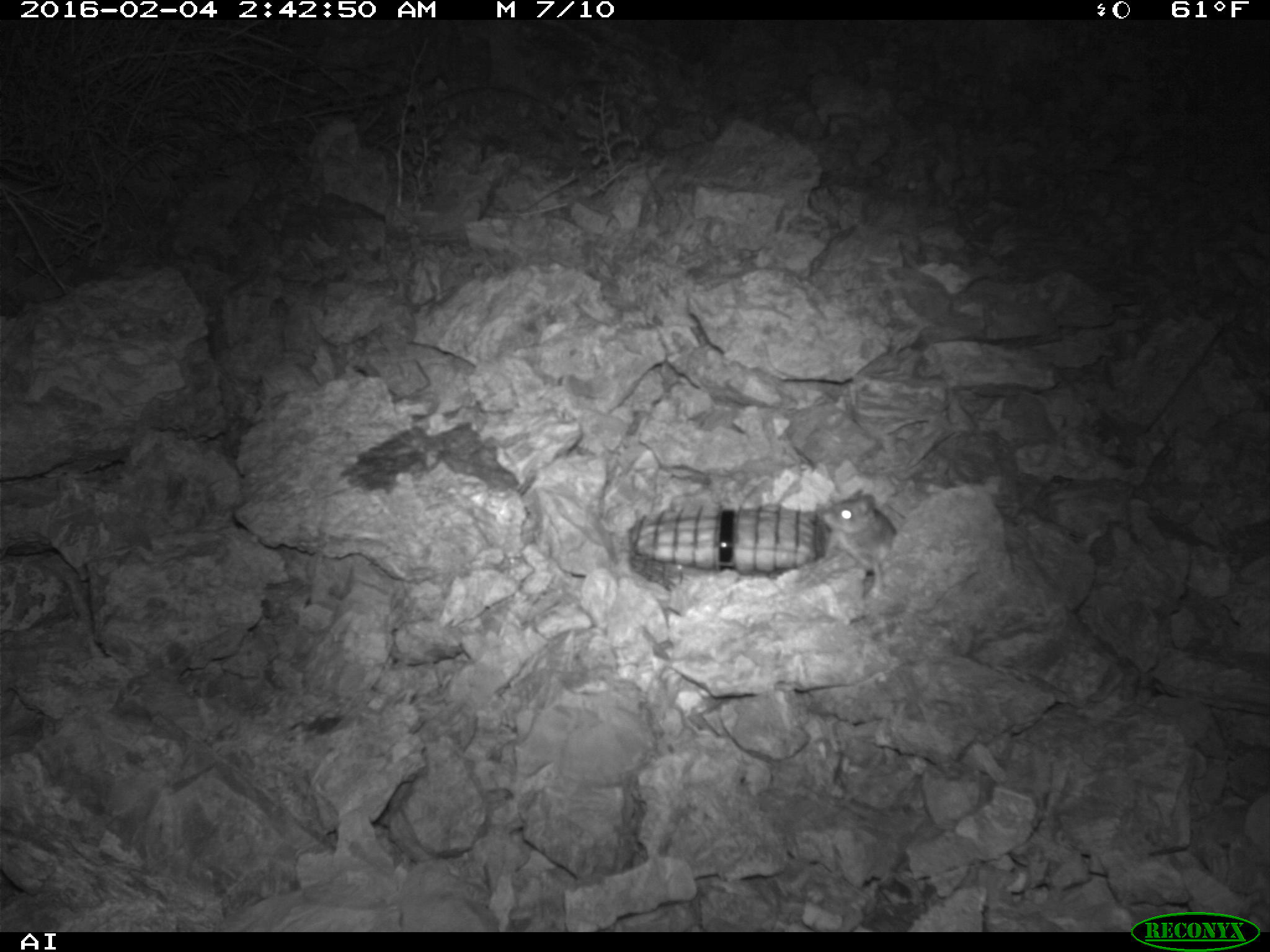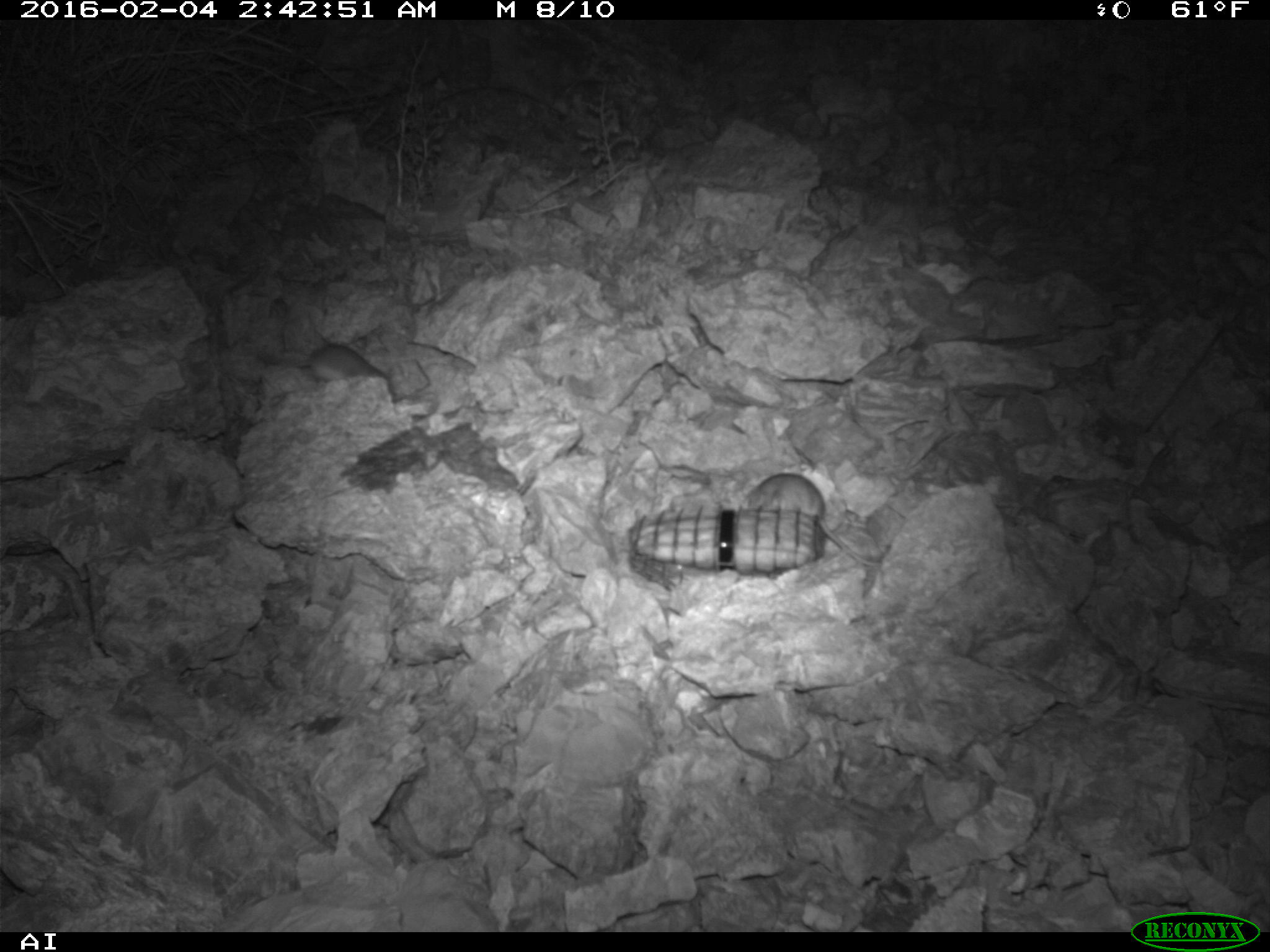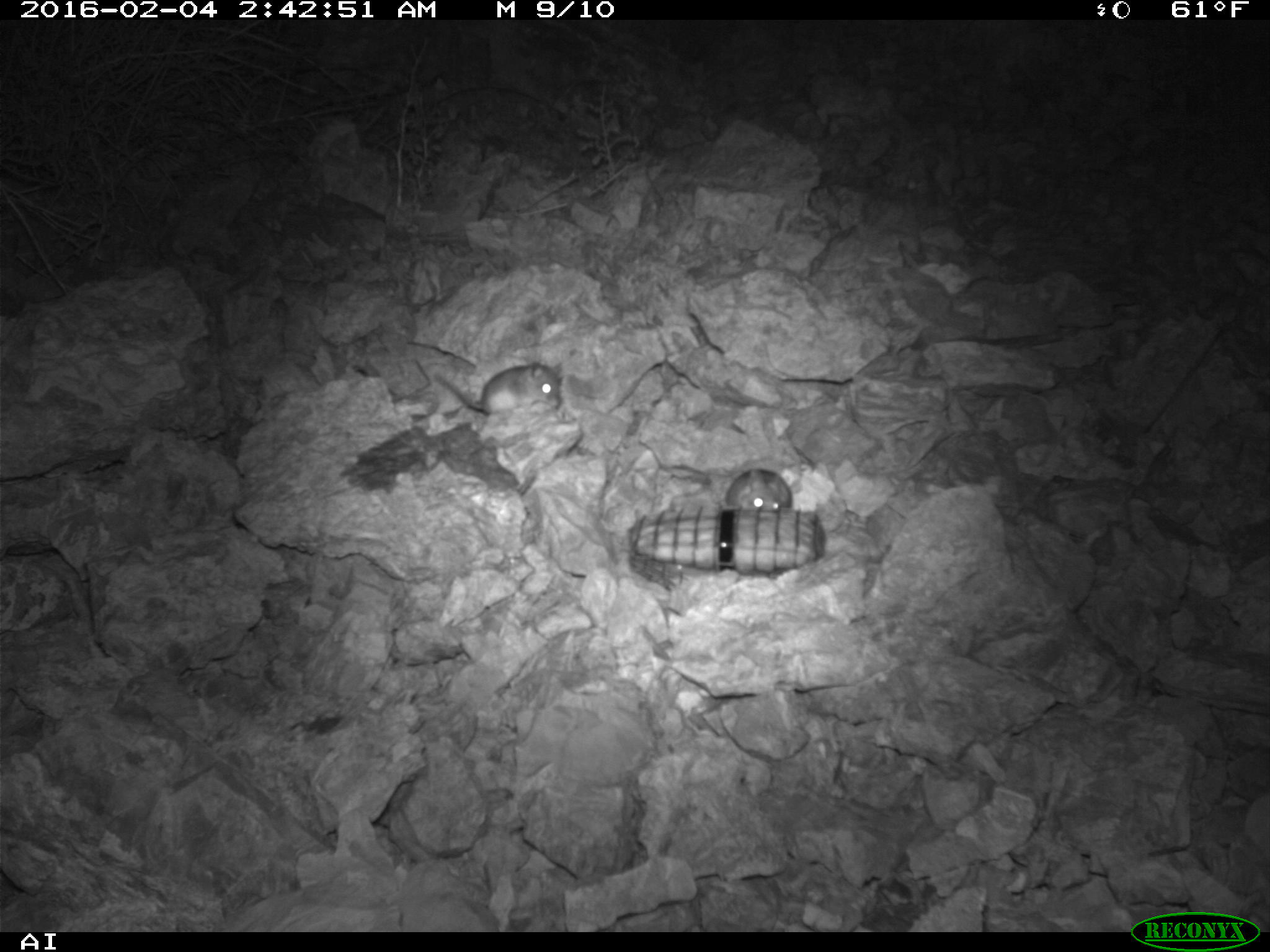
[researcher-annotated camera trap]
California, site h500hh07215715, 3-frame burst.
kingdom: Animalia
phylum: Chordata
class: Mammalia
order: Rodentia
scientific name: Rodentia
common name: rodent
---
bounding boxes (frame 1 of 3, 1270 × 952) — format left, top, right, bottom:
rodent: 814, 492, 901, 573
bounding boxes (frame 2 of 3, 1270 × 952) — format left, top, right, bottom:
rodent: 736, 470, 891, 569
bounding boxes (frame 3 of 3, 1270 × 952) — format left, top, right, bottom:
rodent: 432, 362, 566, 410; 719, 465, 794, 508